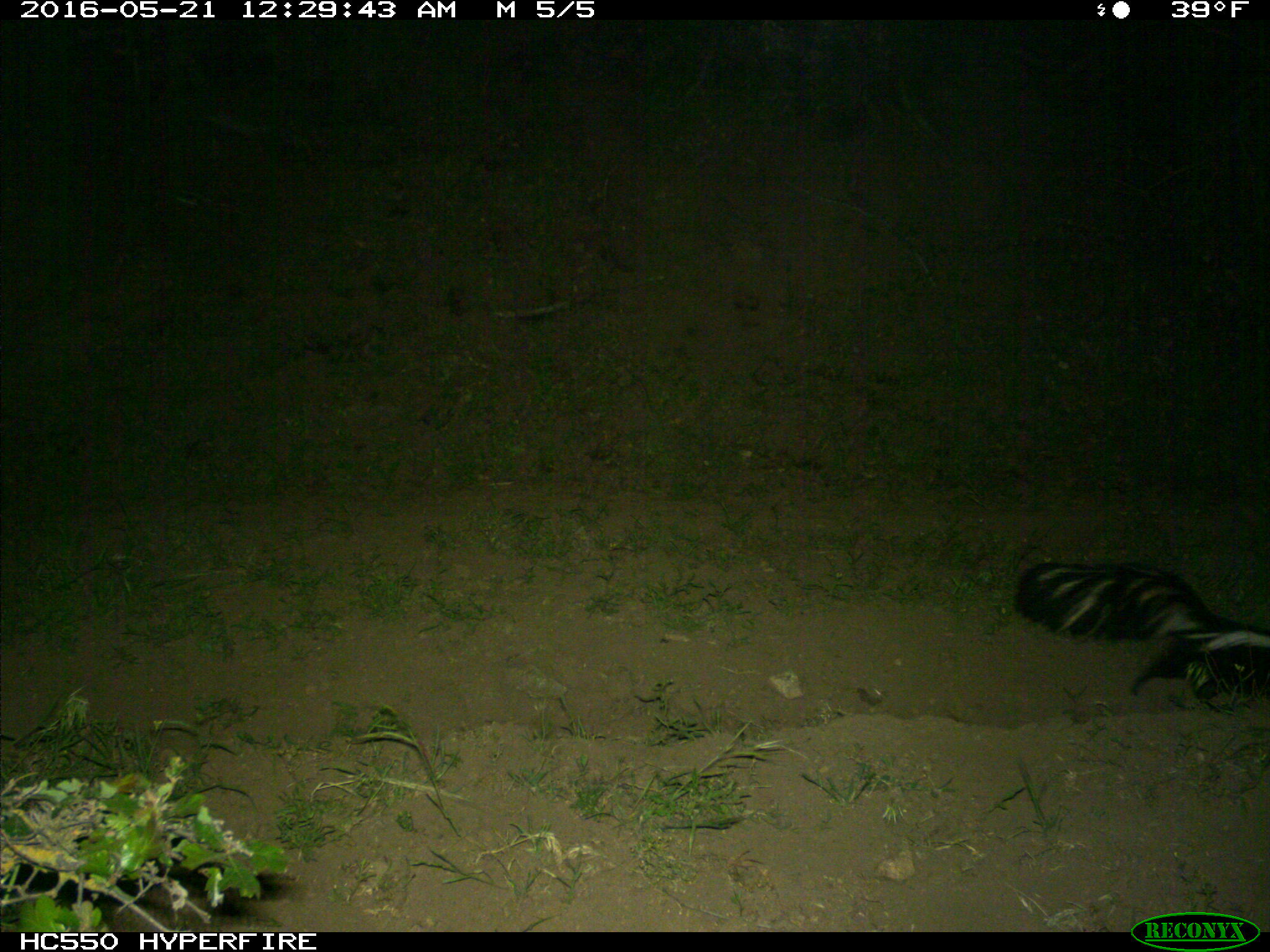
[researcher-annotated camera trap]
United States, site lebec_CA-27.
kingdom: Animalia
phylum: Chordata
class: Mammalia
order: Carnivora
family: Mephitidae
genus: Mephitis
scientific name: Mephitis mephitis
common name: striped skunk